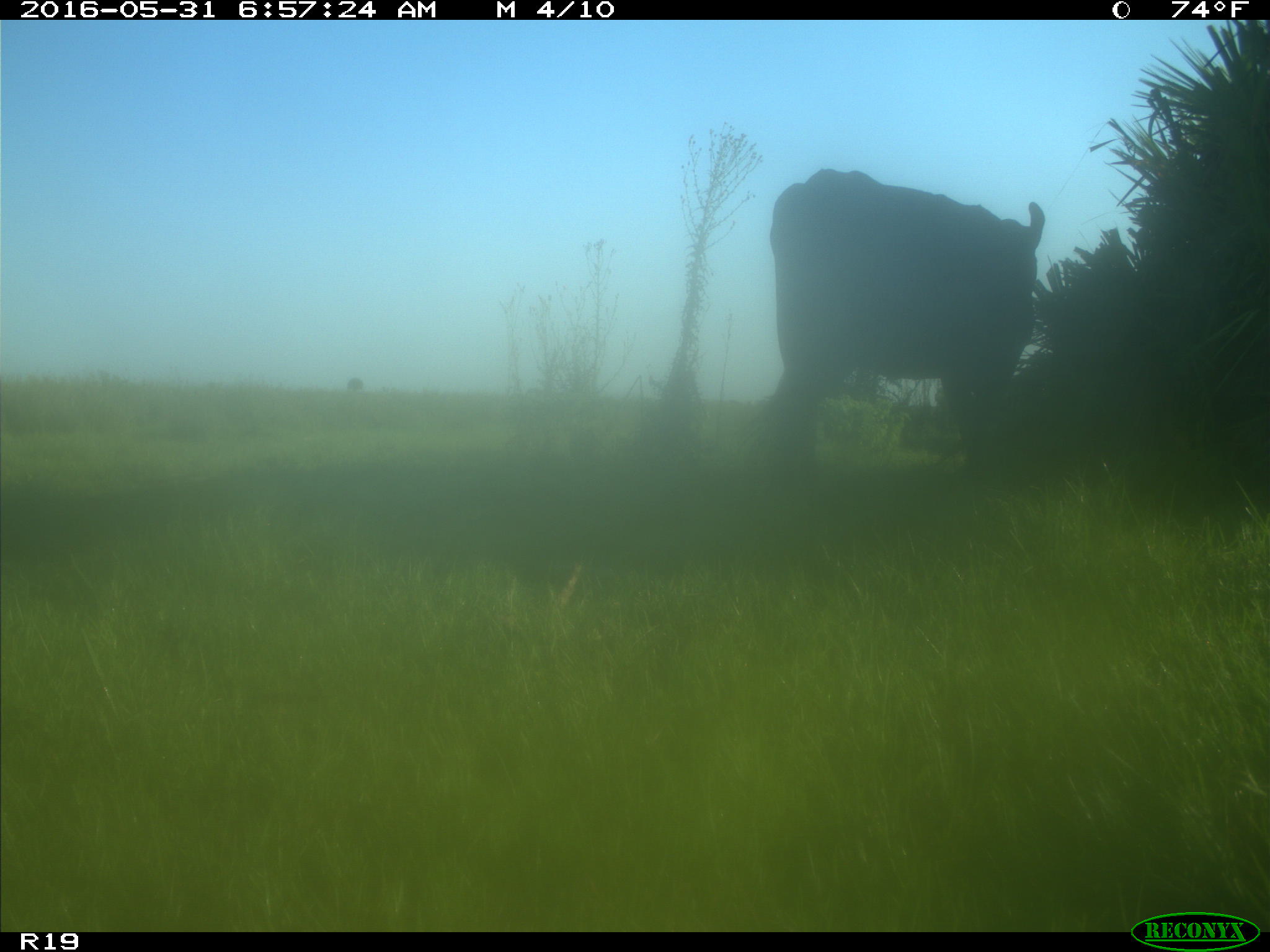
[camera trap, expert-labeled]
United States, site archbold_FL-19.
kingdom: Animalia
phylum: Chordata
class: Mammalia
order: Artiodactyla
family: Bovidae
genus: Bos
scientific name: Bos taurus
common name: domestic cow